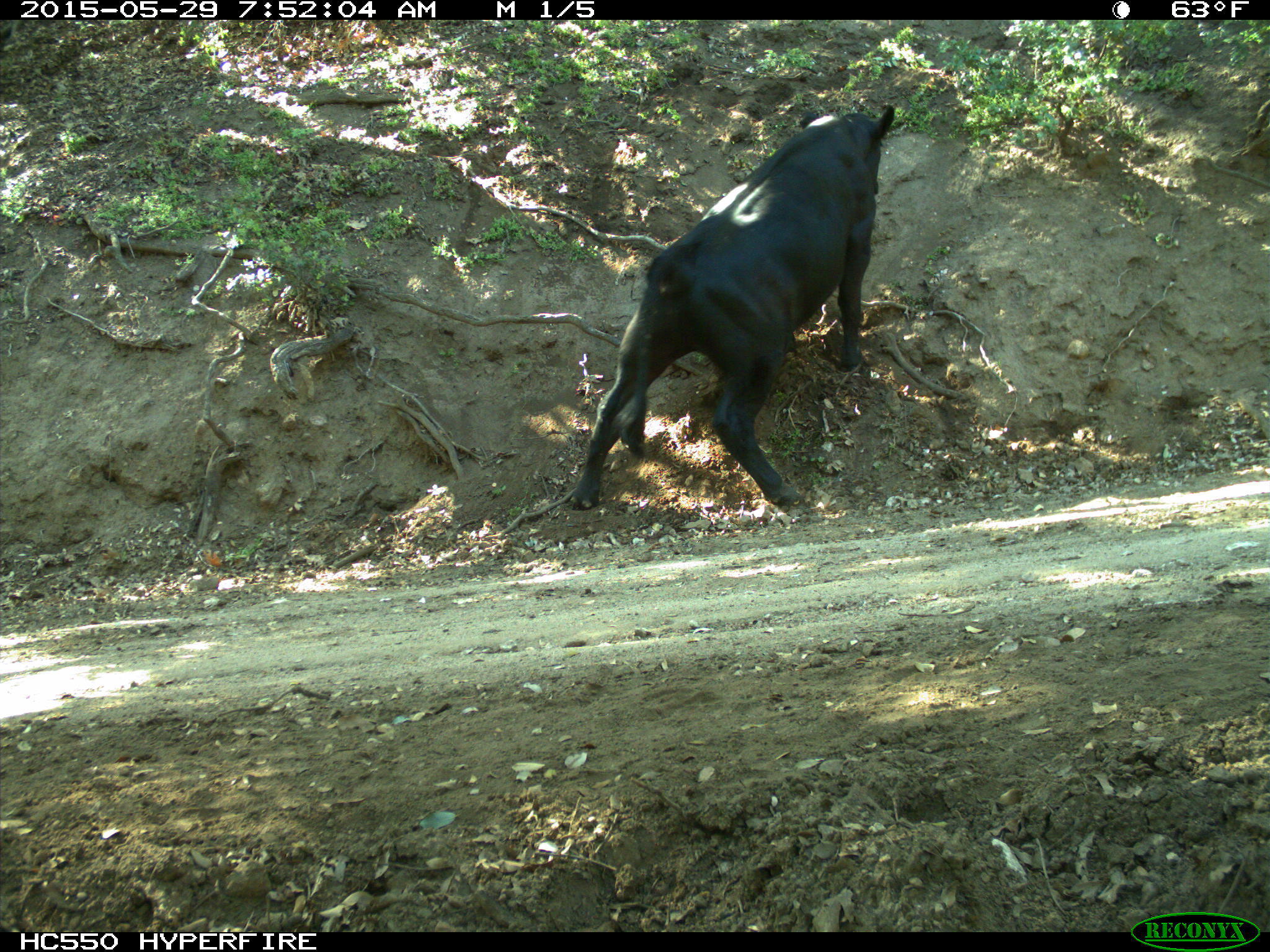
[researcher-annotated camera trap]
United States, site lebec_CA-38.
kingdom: Animalia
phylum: Chordata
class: Mammalia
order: Artiodactyla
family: Bovidae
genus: Bos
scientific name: Bos taurus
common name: domestic cow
Bos taurus (domestic cow).